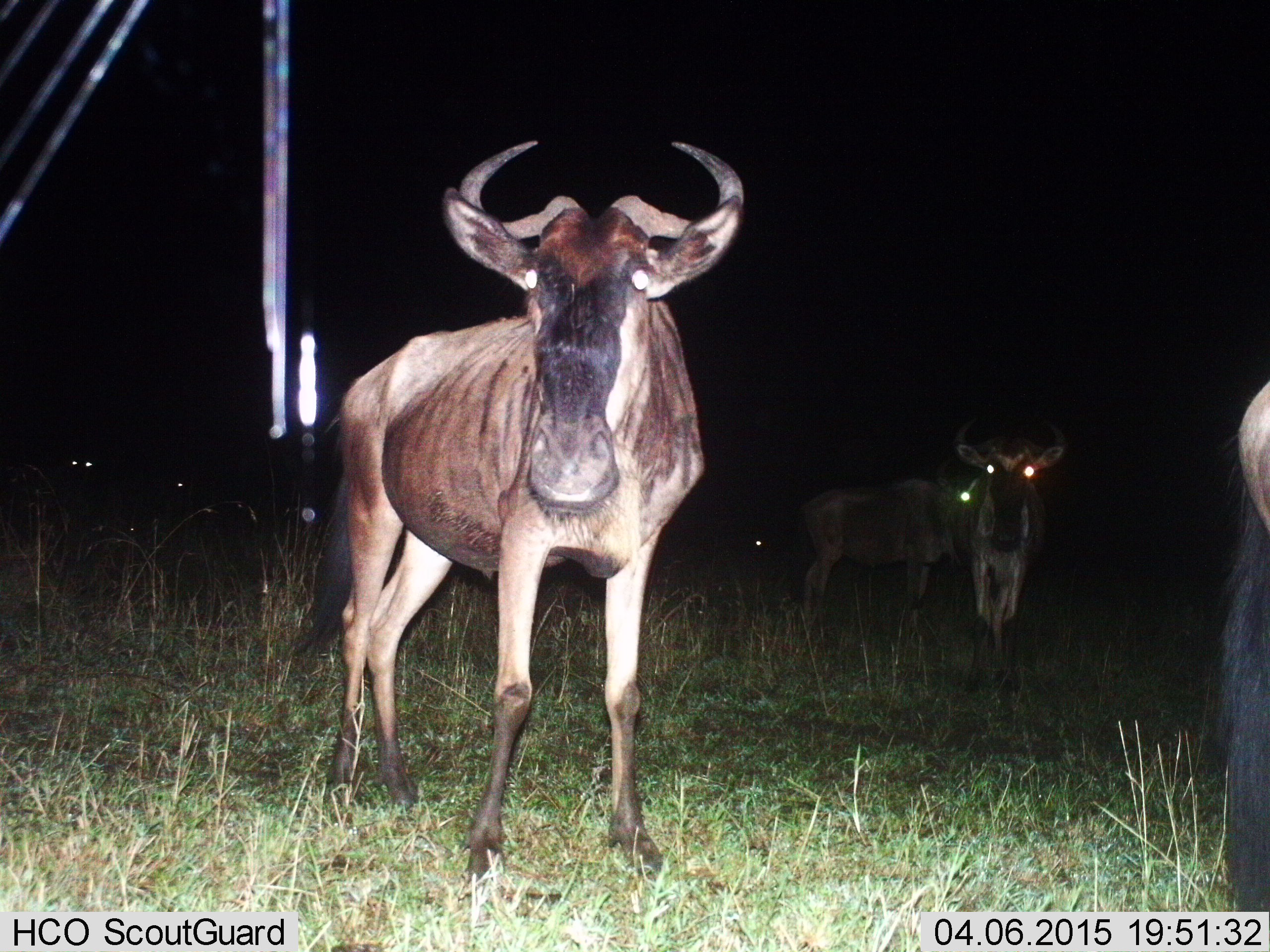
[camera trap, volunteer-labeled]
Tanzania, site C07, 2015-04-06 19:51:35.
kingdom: Animalia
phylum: Chordata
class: Mammalia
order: Artiodactyla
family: Bovidae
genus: Connochaetes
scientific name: Connochaetes taurinus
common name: blue wildebeest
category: wildebeest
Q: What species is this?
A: Wildebeest (blue wildebeest) (Connochaetes taurinus).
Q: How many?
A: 5.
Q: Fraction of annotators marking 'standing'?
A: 90%.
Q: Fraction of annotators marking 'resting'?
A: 0%.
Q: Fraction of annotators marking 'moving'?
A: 30%.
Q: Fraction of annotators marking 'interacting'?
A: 0%.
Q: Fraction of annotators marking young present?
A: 0%.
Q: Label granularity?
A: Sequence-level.